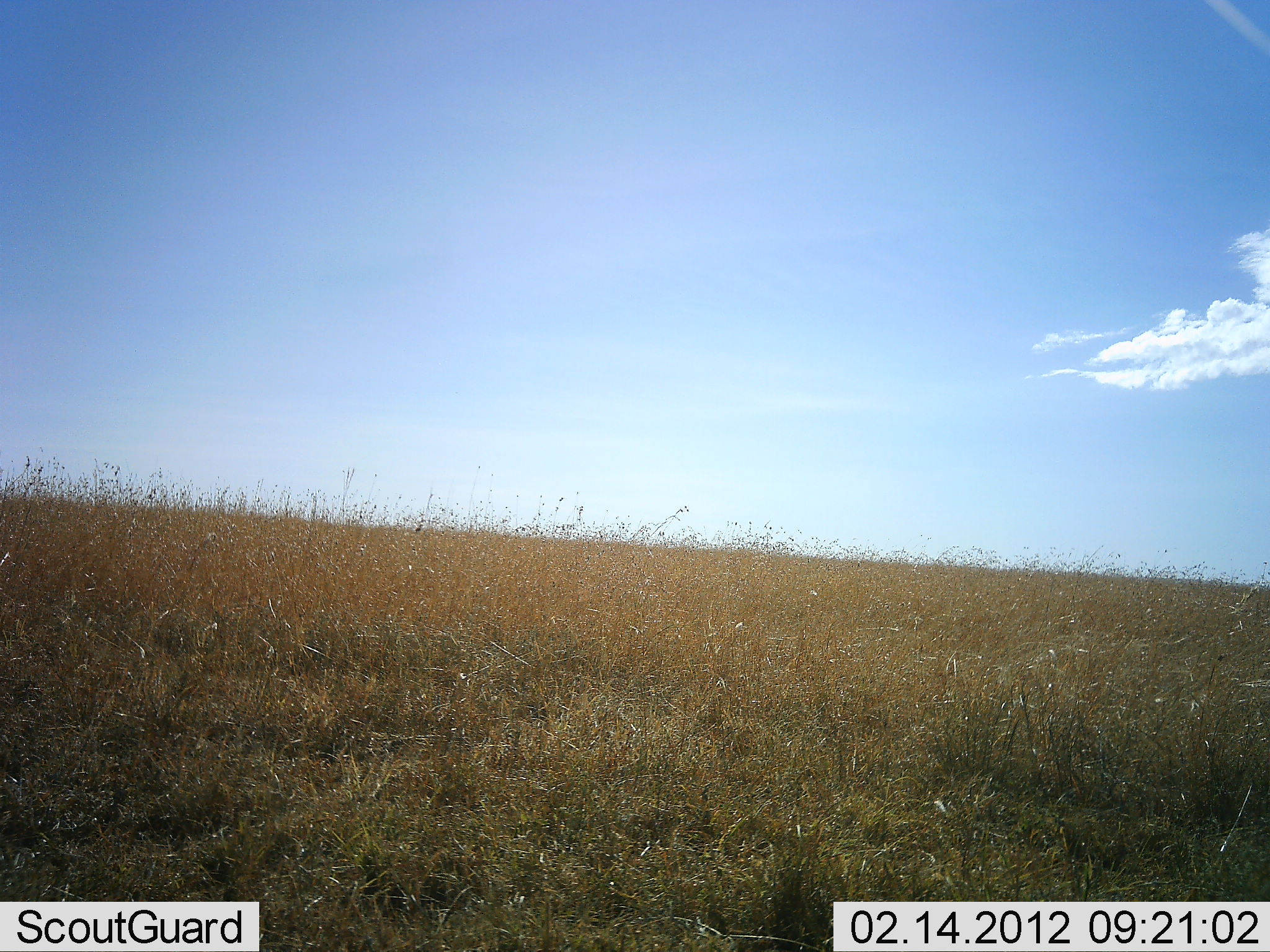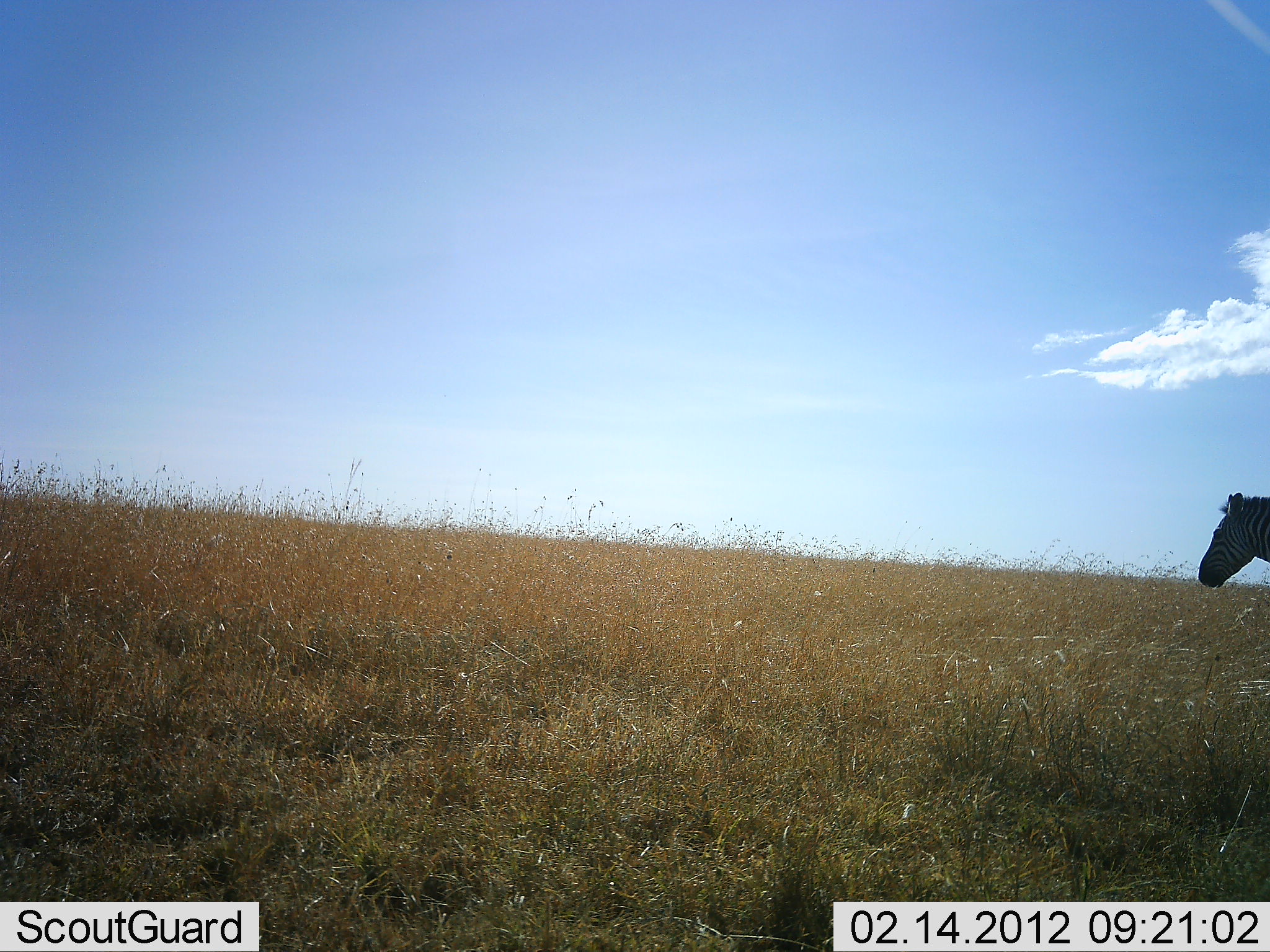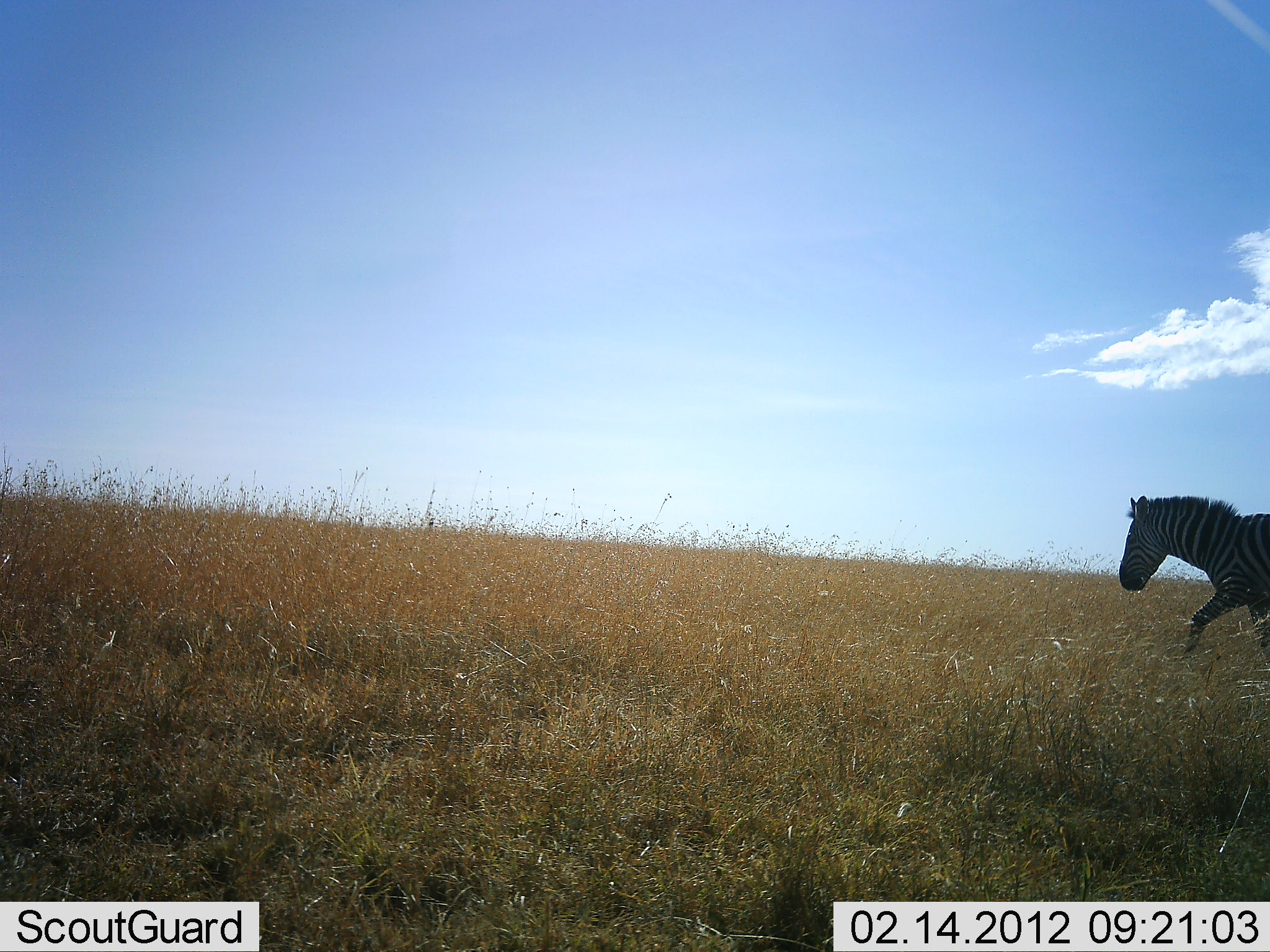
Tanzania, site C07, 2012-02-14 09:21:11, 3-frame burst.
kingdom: Animalia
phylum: Chordata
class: Mammalia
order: Perissodactyla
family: Equidae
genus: Equus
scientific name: Equus quagga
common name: plains zebra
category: zebra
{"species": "zebra (plains zebra) (Equus quagga)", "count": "1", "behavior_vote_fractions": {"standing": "6%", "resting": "0%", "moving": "94%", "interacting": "0%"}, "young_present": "0%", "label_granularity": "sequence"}